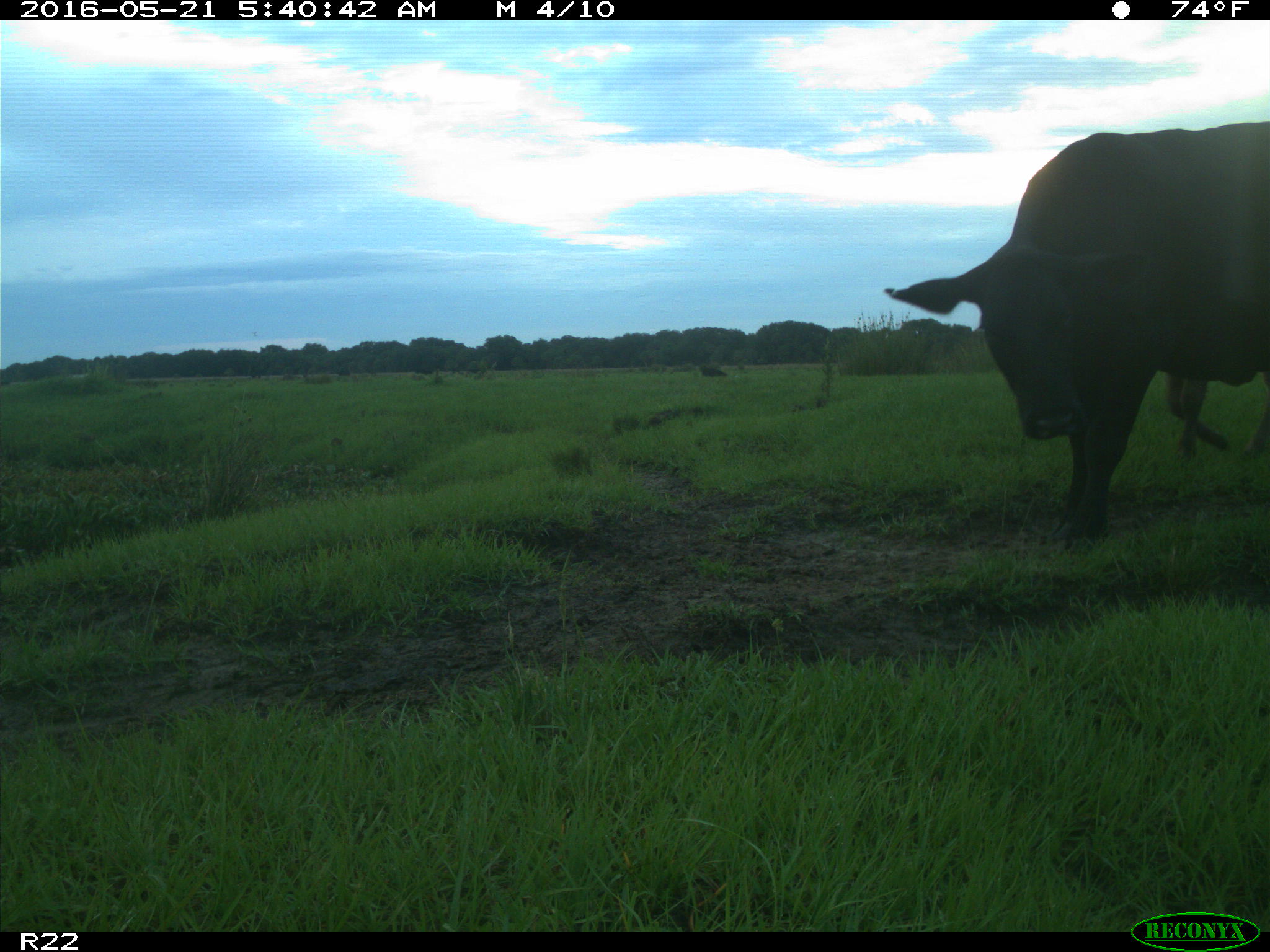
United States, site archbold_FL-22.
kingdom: Animalia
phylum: Chordata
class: Mammalia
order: Artiodactyla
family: Bovidae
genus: Bos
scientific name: Bos taurus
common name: domestic cow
Bos taurus (domestic cow).